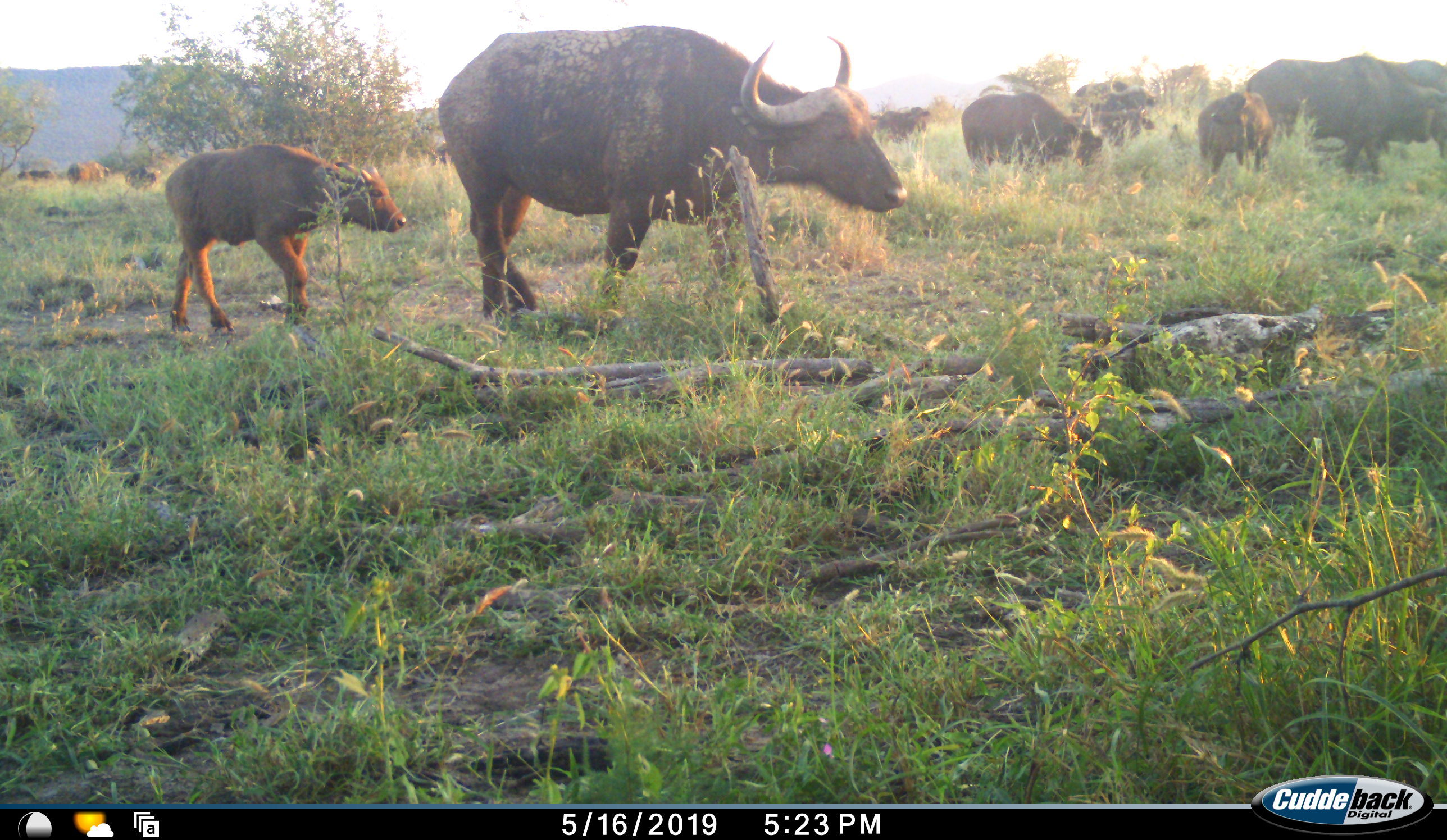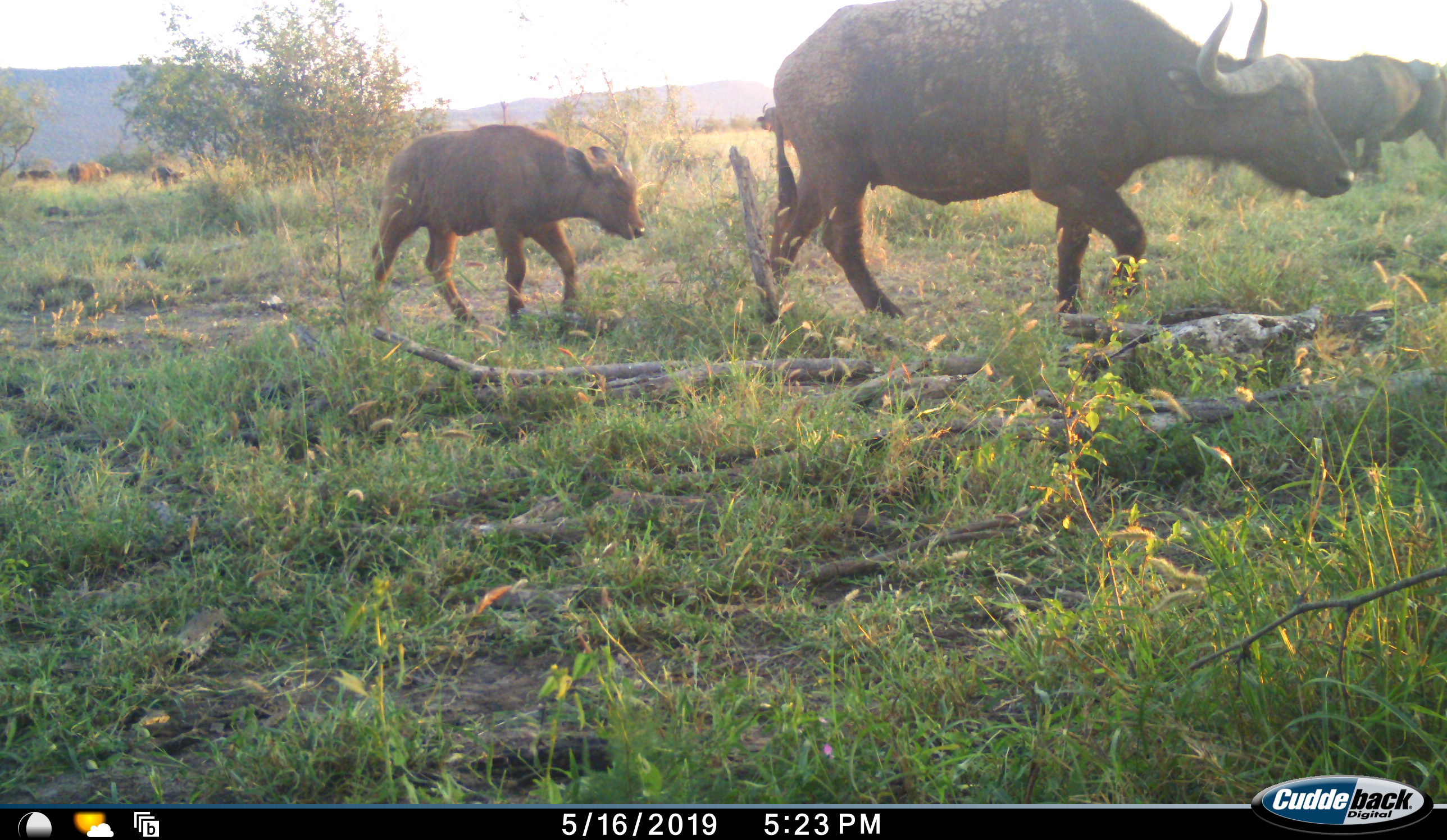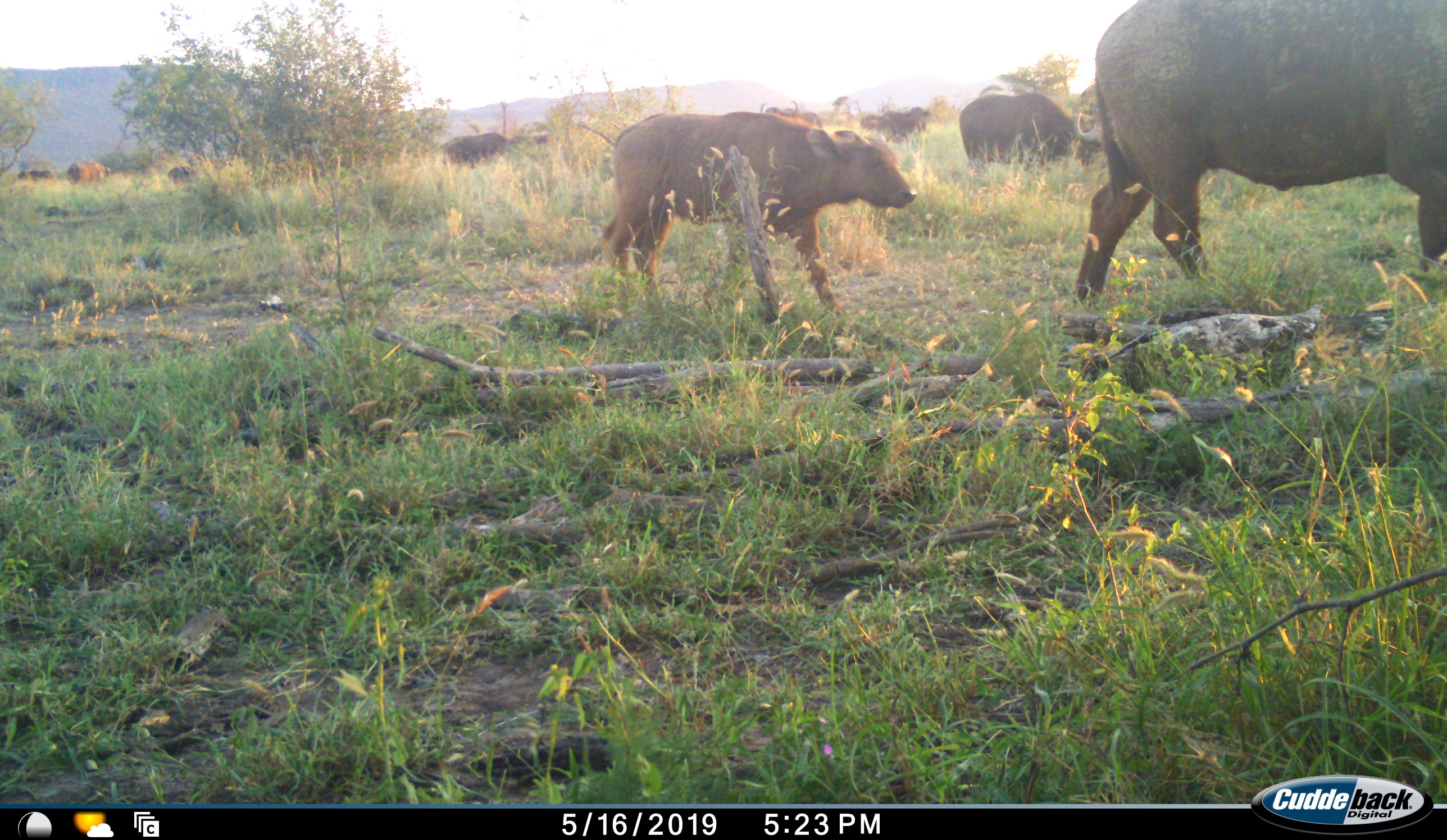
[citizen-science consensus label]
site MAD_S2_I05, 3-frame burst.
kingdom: Animalia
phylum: Chordata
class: Mammalia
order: Artiodactyla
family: Bovidae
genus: Syncerus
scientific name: Syncerus caffer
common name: african buffalo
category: buffalo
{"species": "buffalo (african buffalo) (Syncerus caffer)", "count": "11-50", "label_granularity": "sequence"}